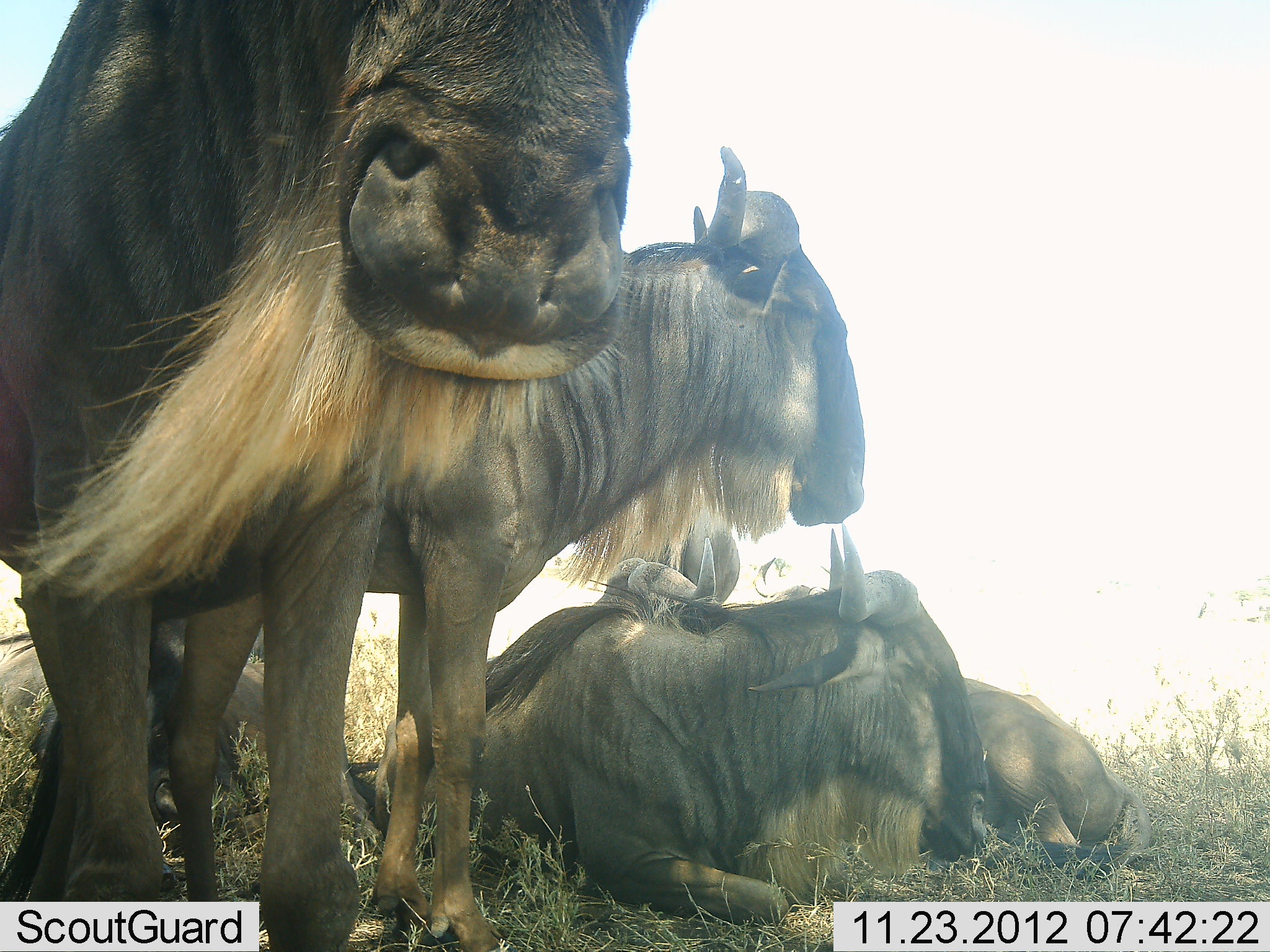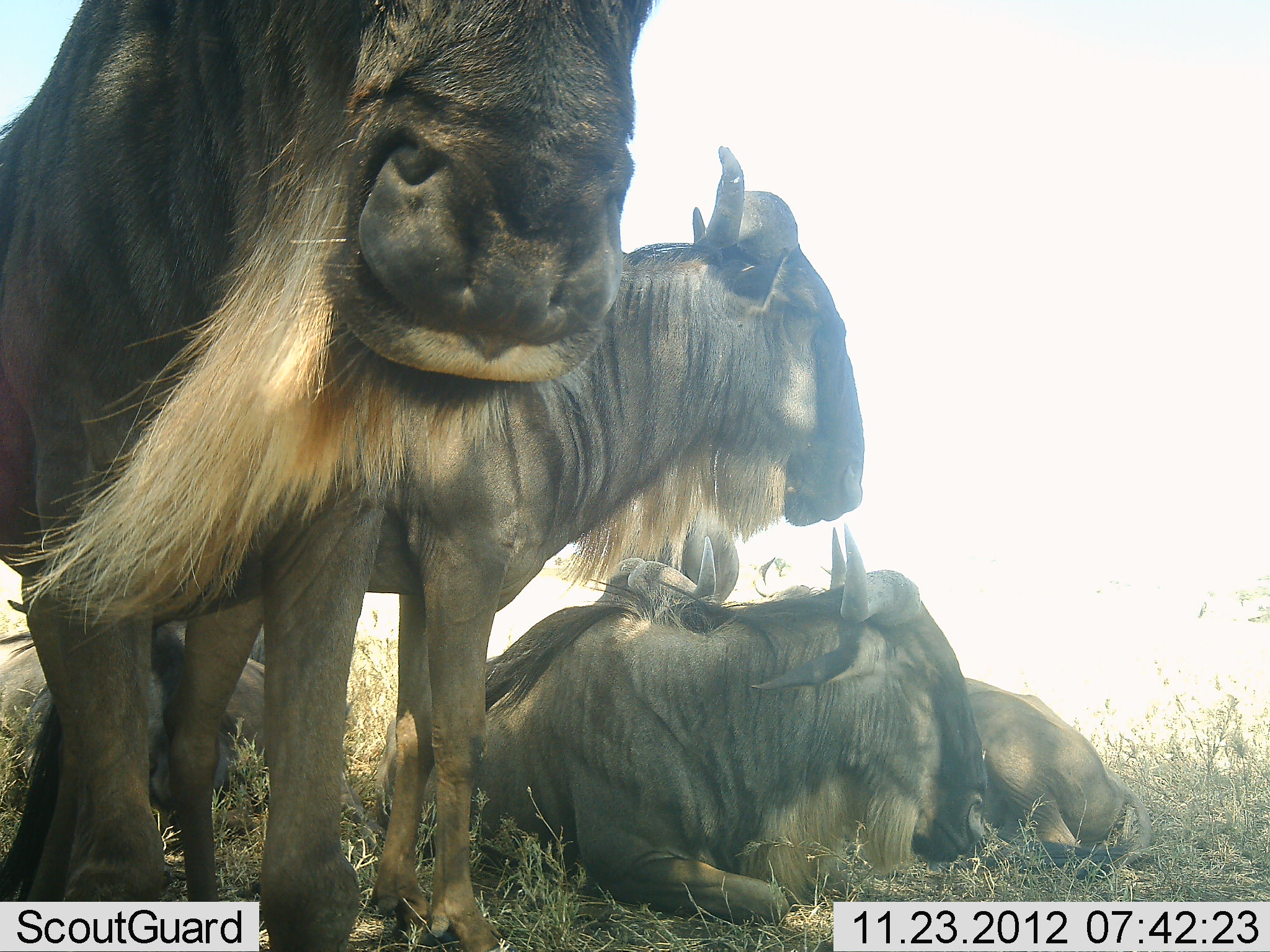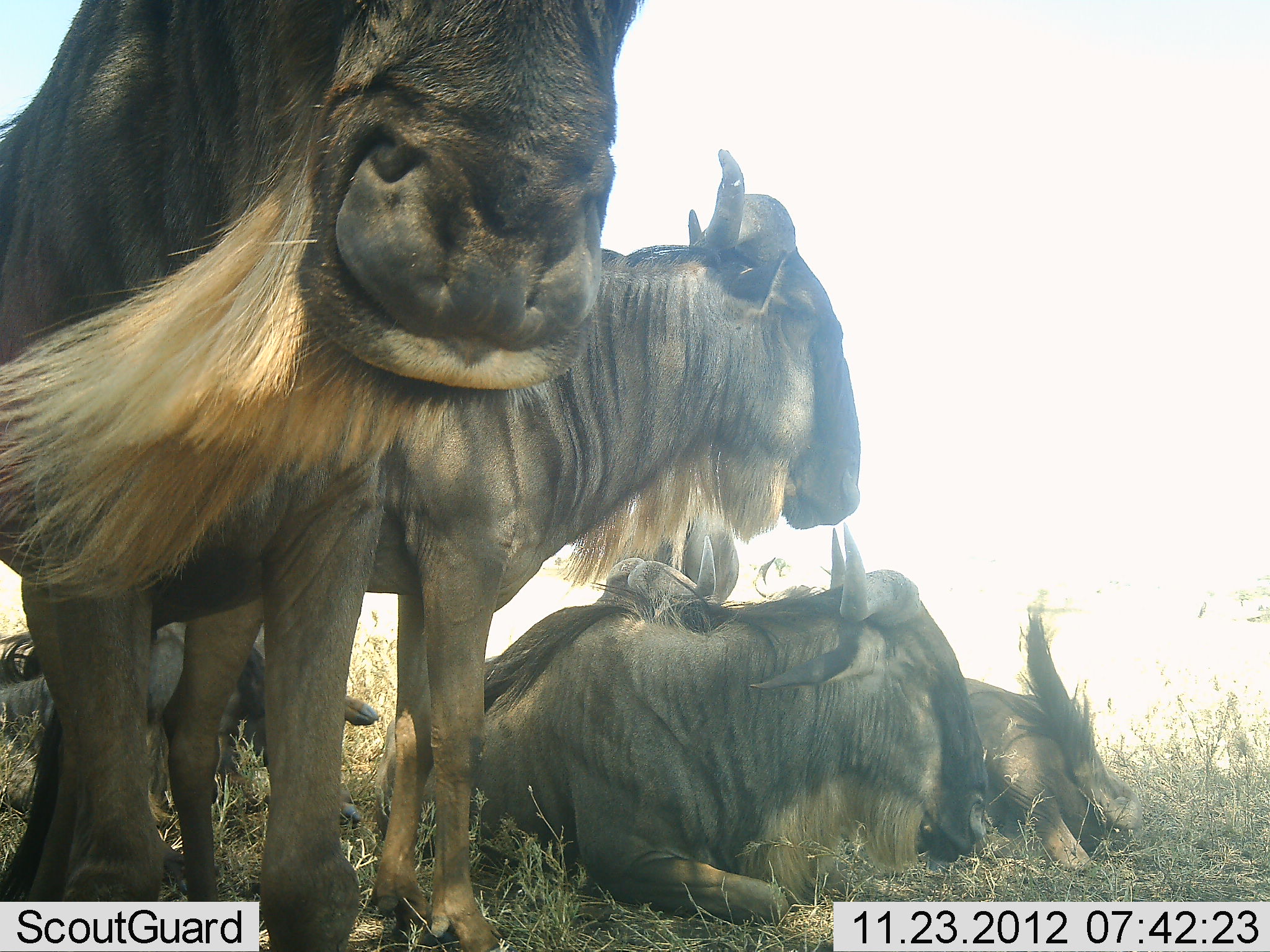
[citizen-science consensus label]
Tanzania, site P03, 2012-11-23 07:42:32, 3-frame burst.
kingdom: Animalia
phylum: Chordata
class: Mammalia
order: Artiodactyla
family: Bovidae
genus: Connochaetes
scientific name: Connochaetes taurinus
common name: blue wildebeest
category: wildebeest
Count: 6.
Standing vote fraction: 70%.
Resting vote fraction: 90%.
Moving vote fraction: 0%.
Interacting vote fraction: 0%.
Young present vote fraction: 10%.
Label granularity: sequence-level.